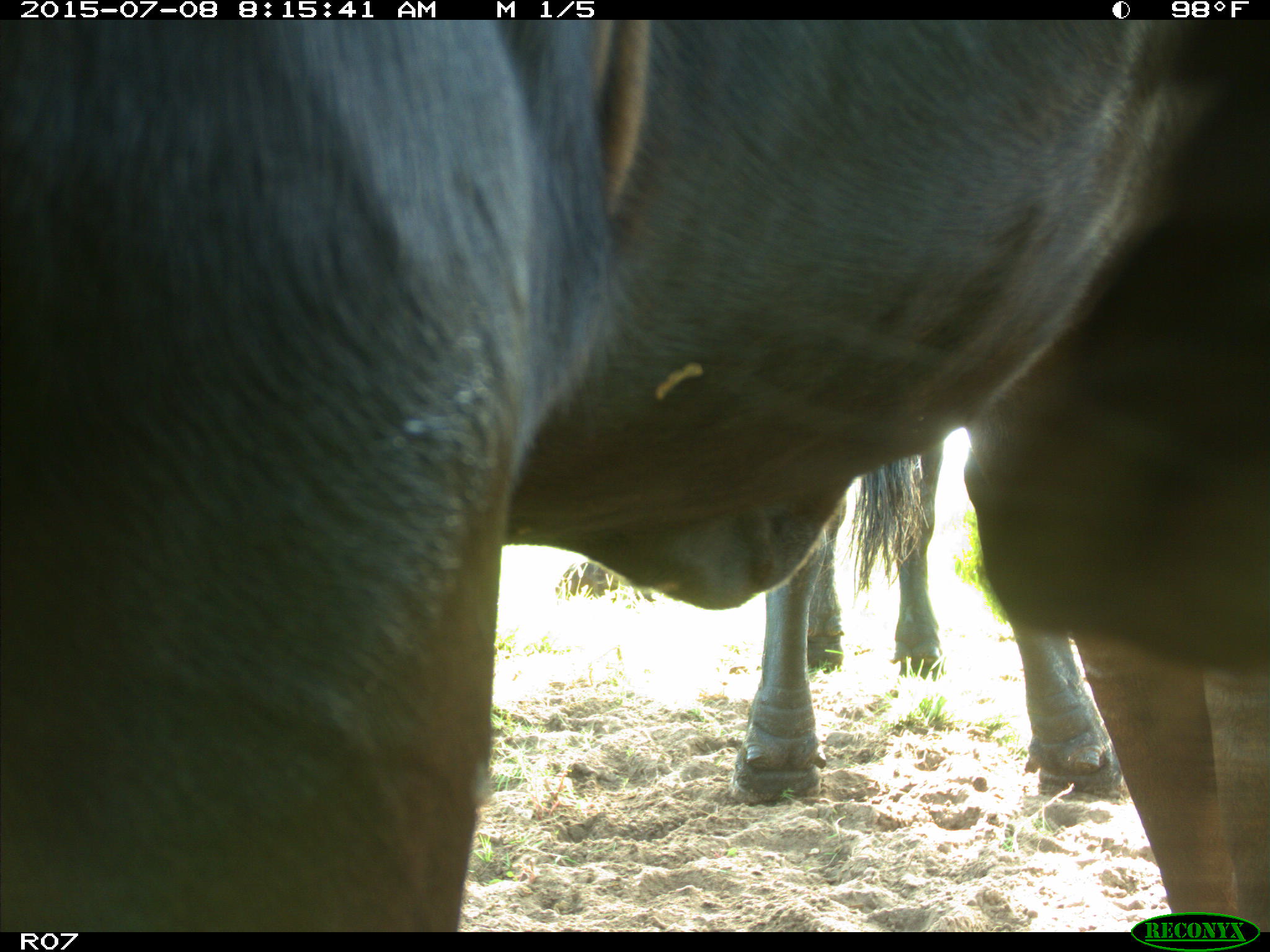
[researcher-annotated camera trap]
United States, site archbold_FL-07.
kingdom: Animalia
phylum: Chordata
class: Mammalia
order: Artiodactyla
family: Bovidae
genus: Bos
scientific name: Bos taurus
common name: domestic cow